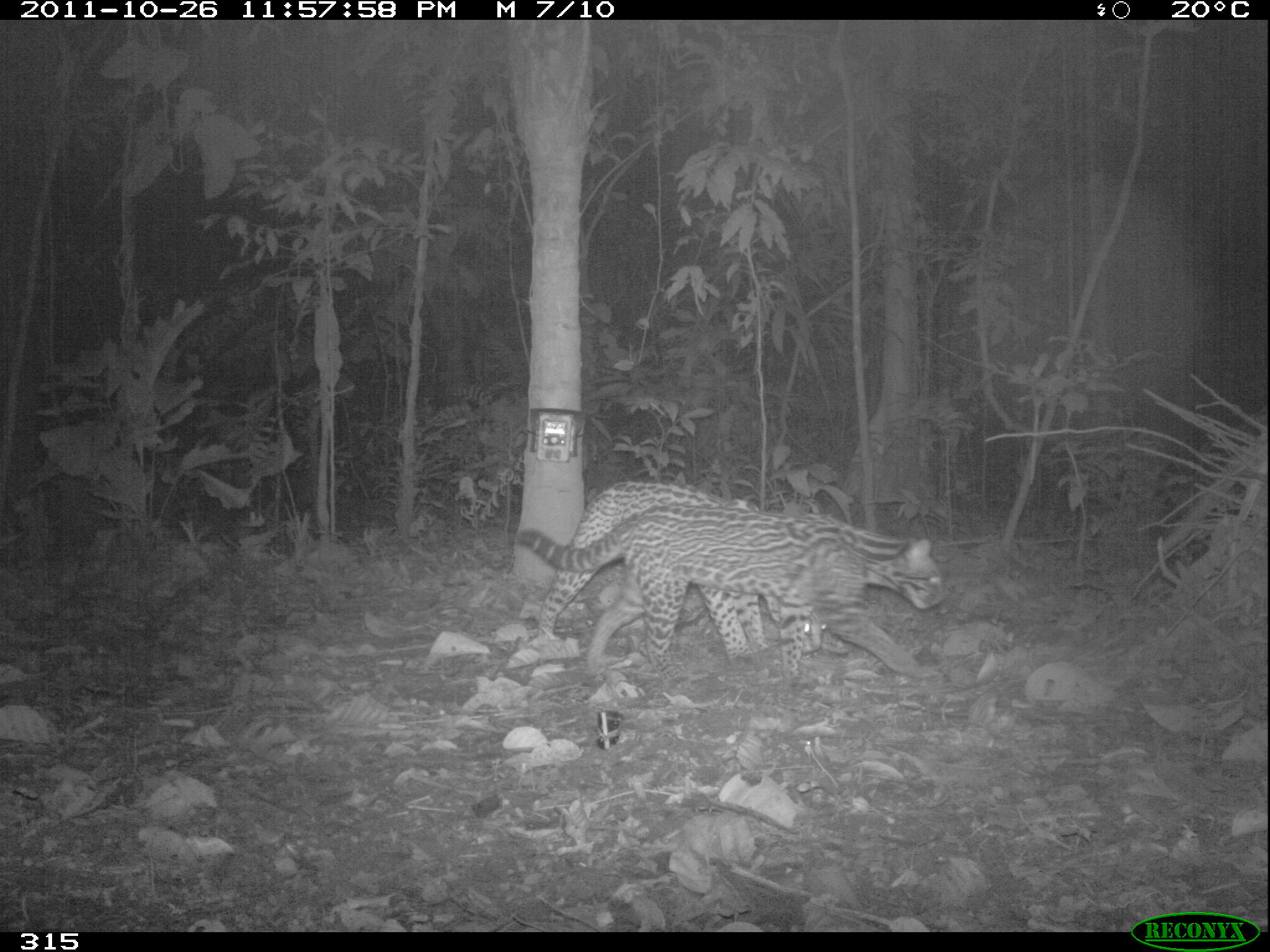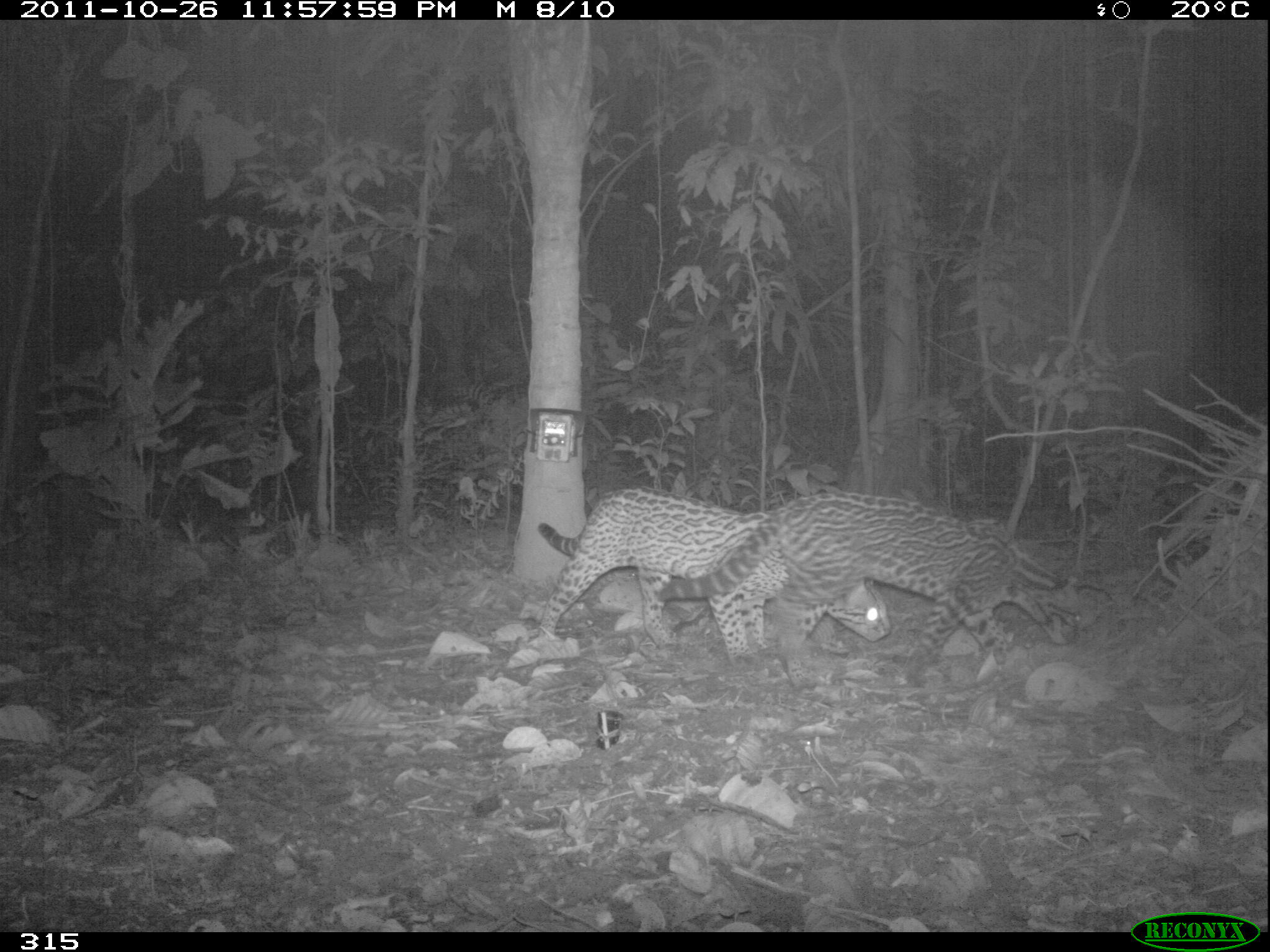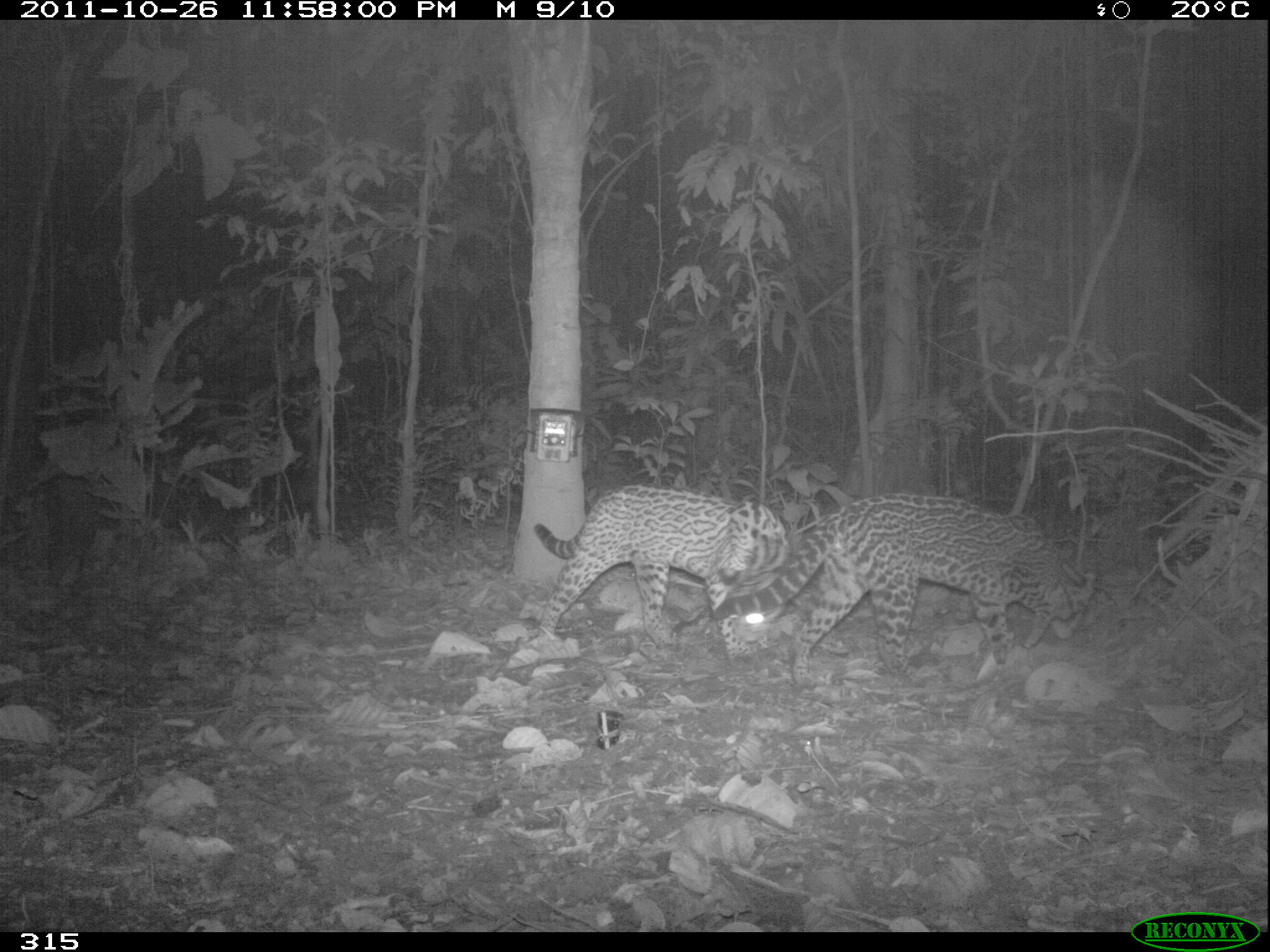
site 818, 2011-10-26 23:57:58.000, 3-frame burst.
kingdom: Animalia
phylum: Chordata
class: Mammalia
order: Carnivora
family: Felidae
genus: Leopardus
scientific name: Leopardus pardalis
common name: ocelot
Leopardus pardalis (ocelot).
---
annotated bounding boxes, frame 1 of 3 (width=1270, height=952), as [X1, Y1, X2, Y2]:
leopardus pardalis: [513, 502, 947, 687]; [537, 476, 826, 666]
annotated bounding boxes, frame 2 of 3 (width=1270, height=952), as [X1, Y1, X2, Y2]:
leopardus pardalis: [655, 491, 1081, 688]; [533, 487, 891, 668]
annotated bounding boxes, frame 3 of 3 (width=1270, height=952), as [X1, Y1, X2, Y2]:
leopardus pardalis: [711, 492, 1094, 687]; [531, 485, 788, 663]